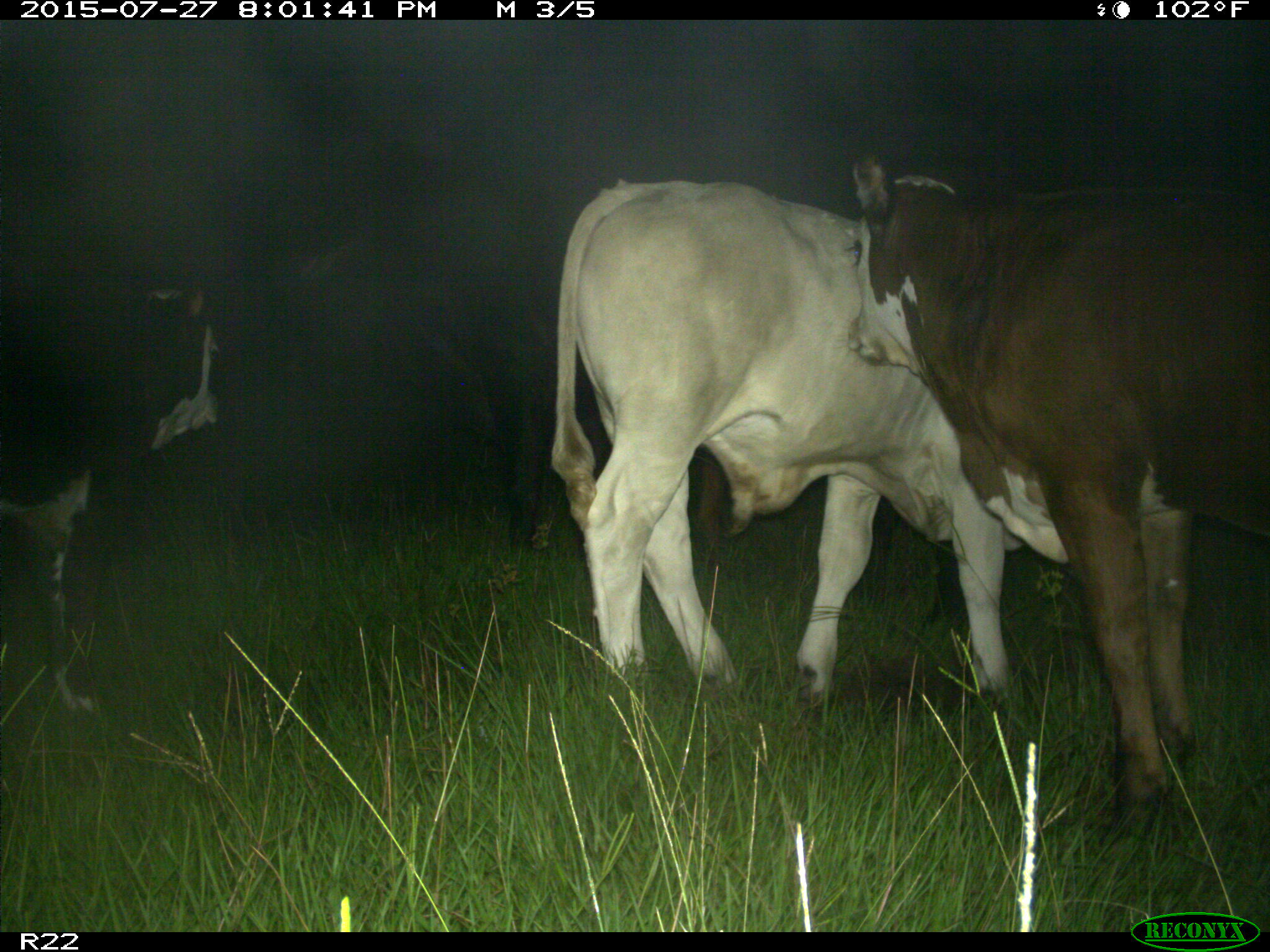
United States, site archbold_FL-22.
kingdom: Animalia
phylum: Chordata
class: Mammalia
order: Artiodactyla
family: Bovidae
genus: Bos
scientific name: Bos taurus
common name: domestic cow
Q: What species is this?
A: Bos taurus (domestic cow).